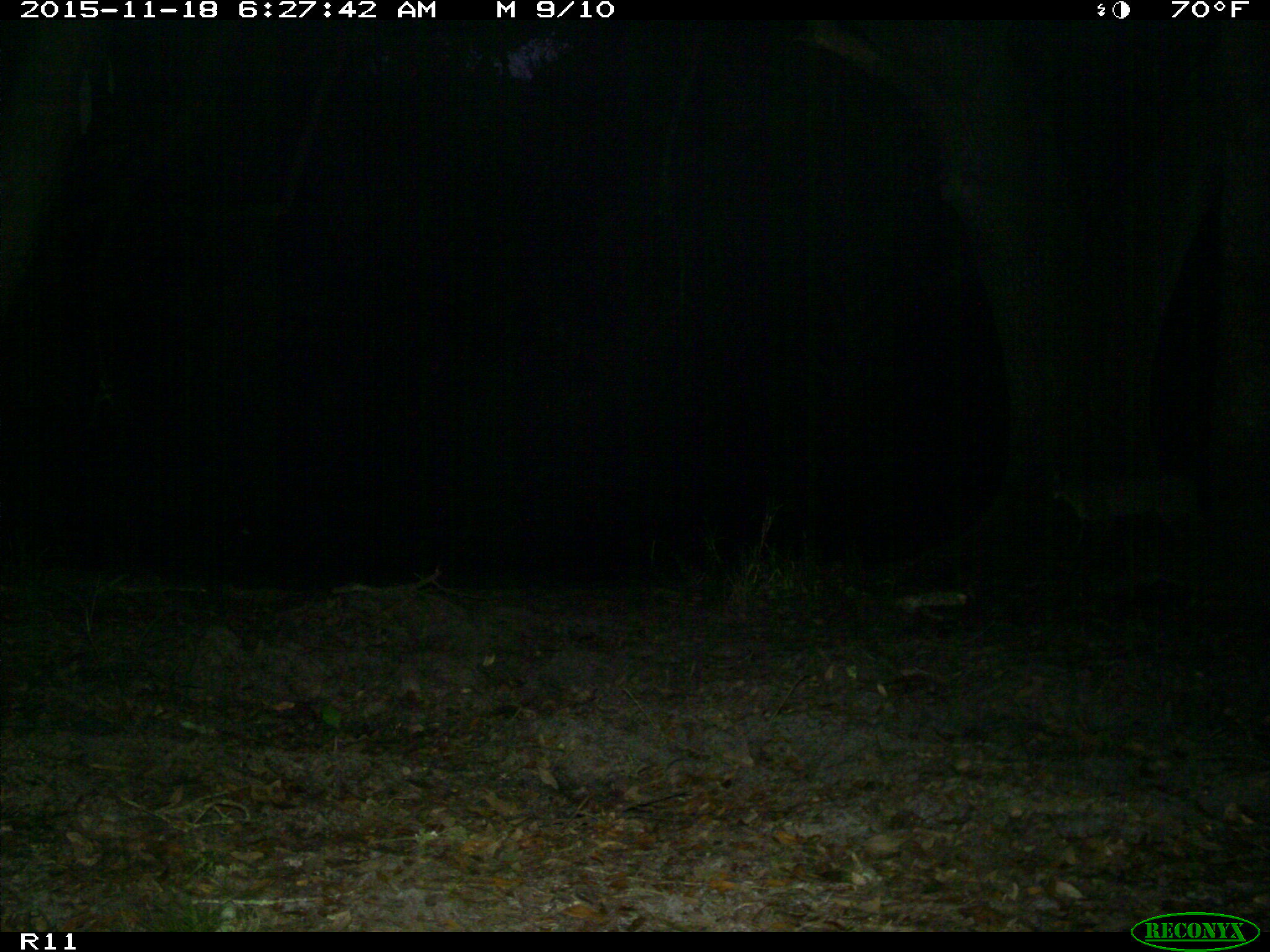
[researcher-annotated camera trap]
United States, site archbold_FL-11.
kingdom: Animalia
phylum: Chordata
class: Mammalia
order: Carnivora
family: Felidae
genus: Lynx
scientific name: Lynx rufus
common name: bobcat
Lynx rufus (bobcat).